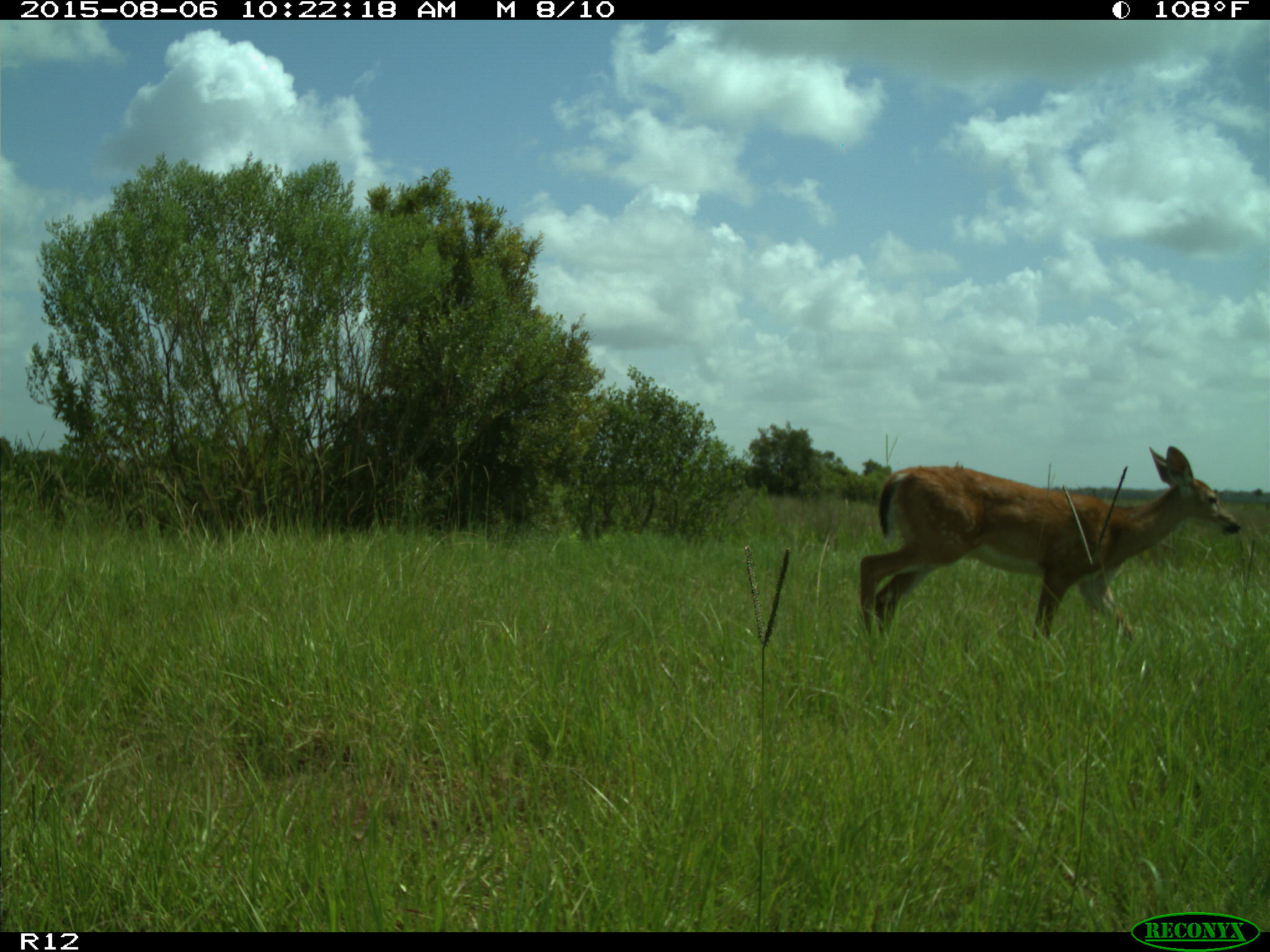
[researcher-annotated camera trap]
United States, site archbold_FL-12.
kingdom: Animalia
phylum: Chordata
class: Mammalia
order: Artiodactyla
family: Cervidae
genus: Odocoileus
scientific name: Odocoileus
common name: deer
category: unidentified deer